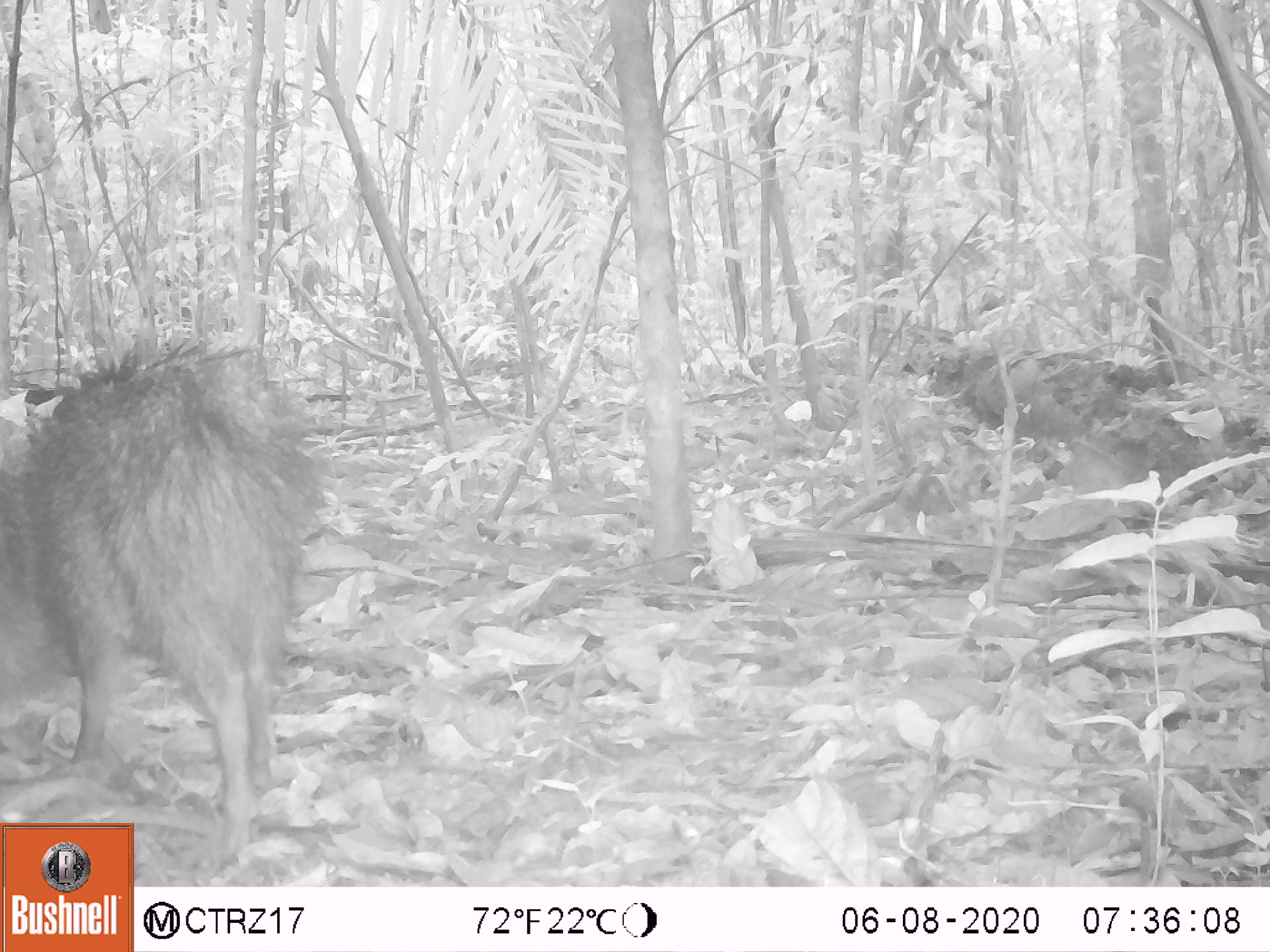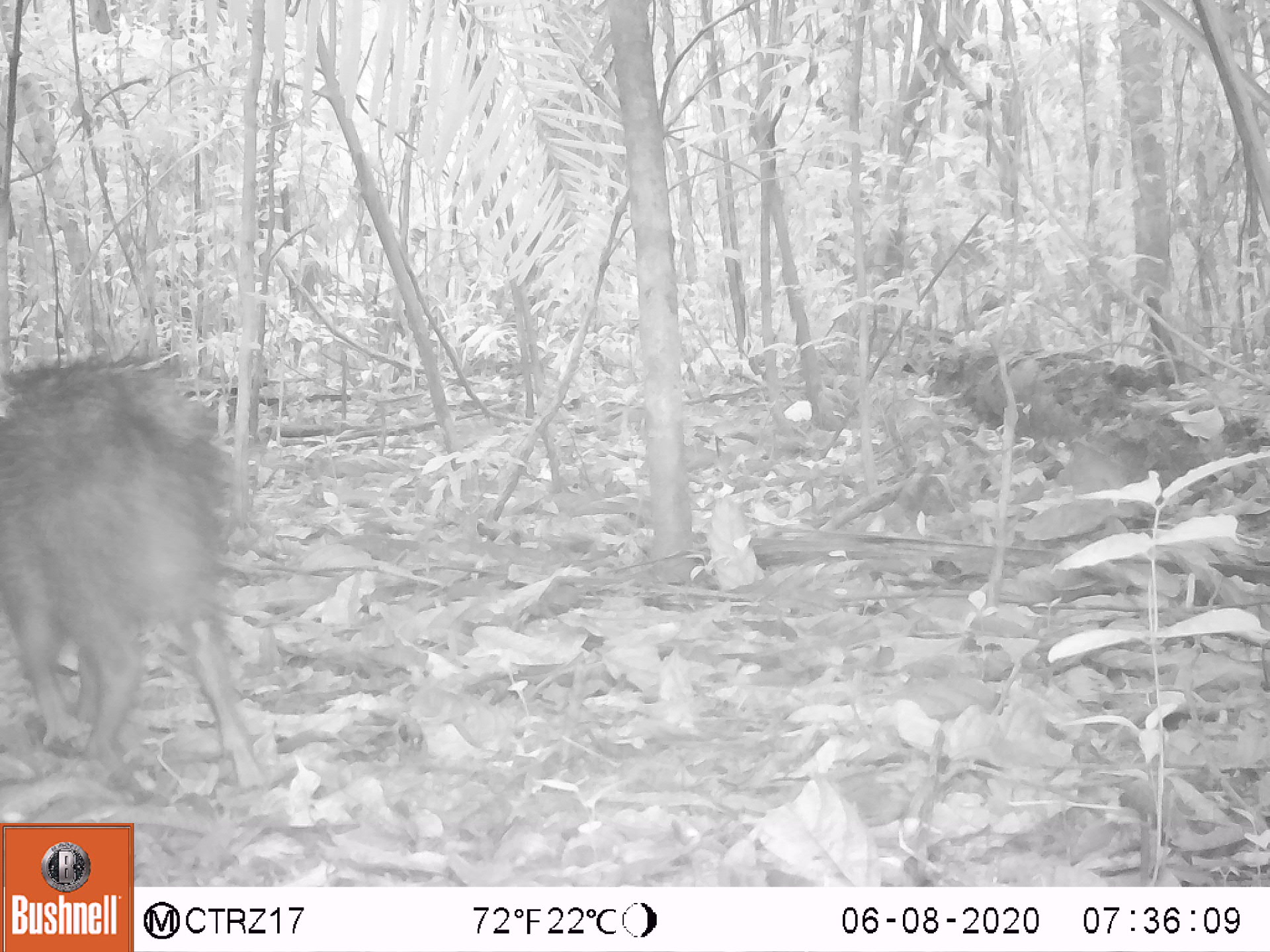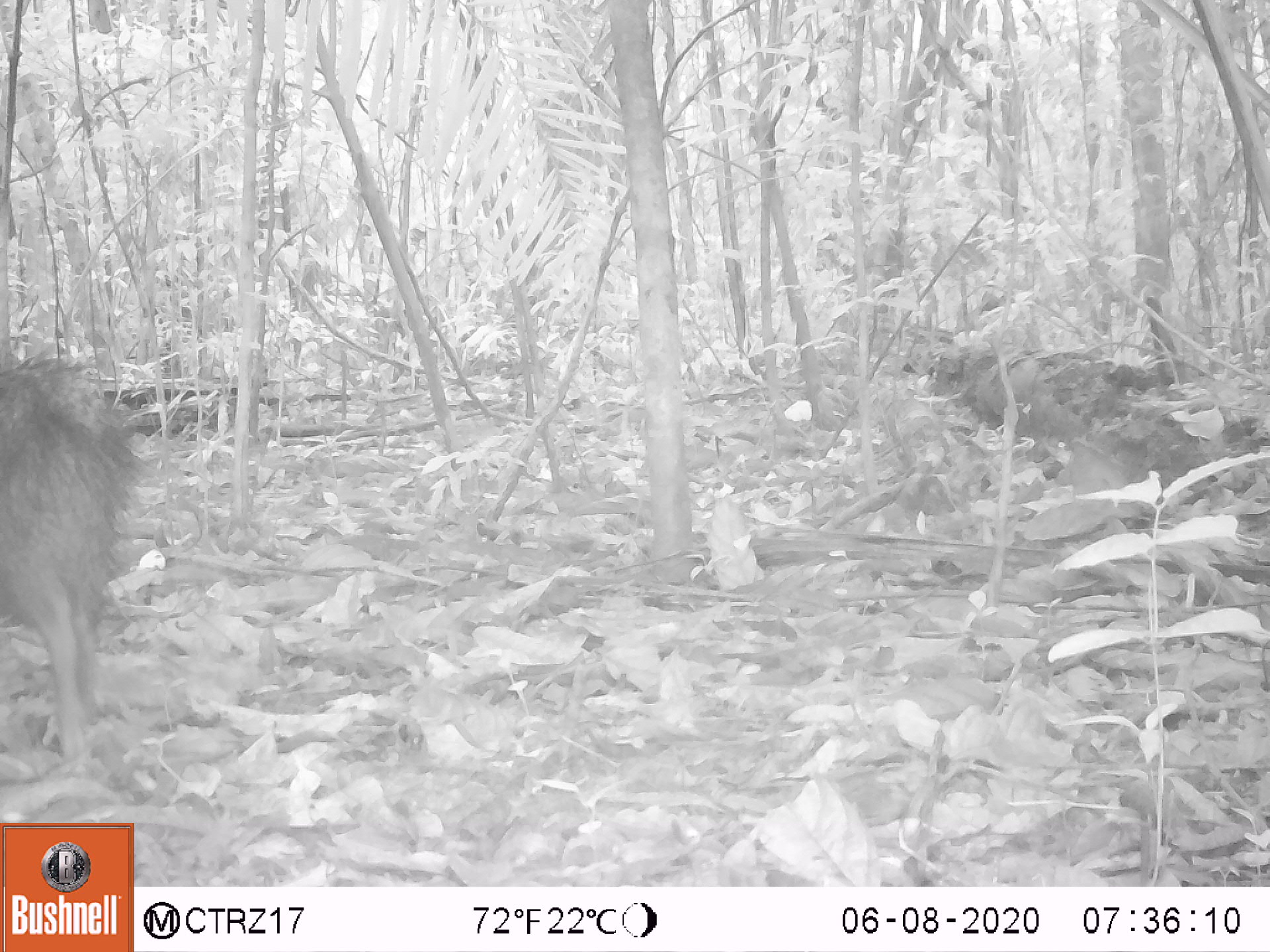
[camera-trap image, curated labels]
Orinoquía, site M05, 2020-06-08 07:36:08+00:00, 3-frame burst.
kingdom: Animalia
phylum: Chordata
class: Mammalia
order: Artiodactyla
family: Tayassuidae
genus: Pecari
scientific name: Pecari tajacu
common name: collared peccary